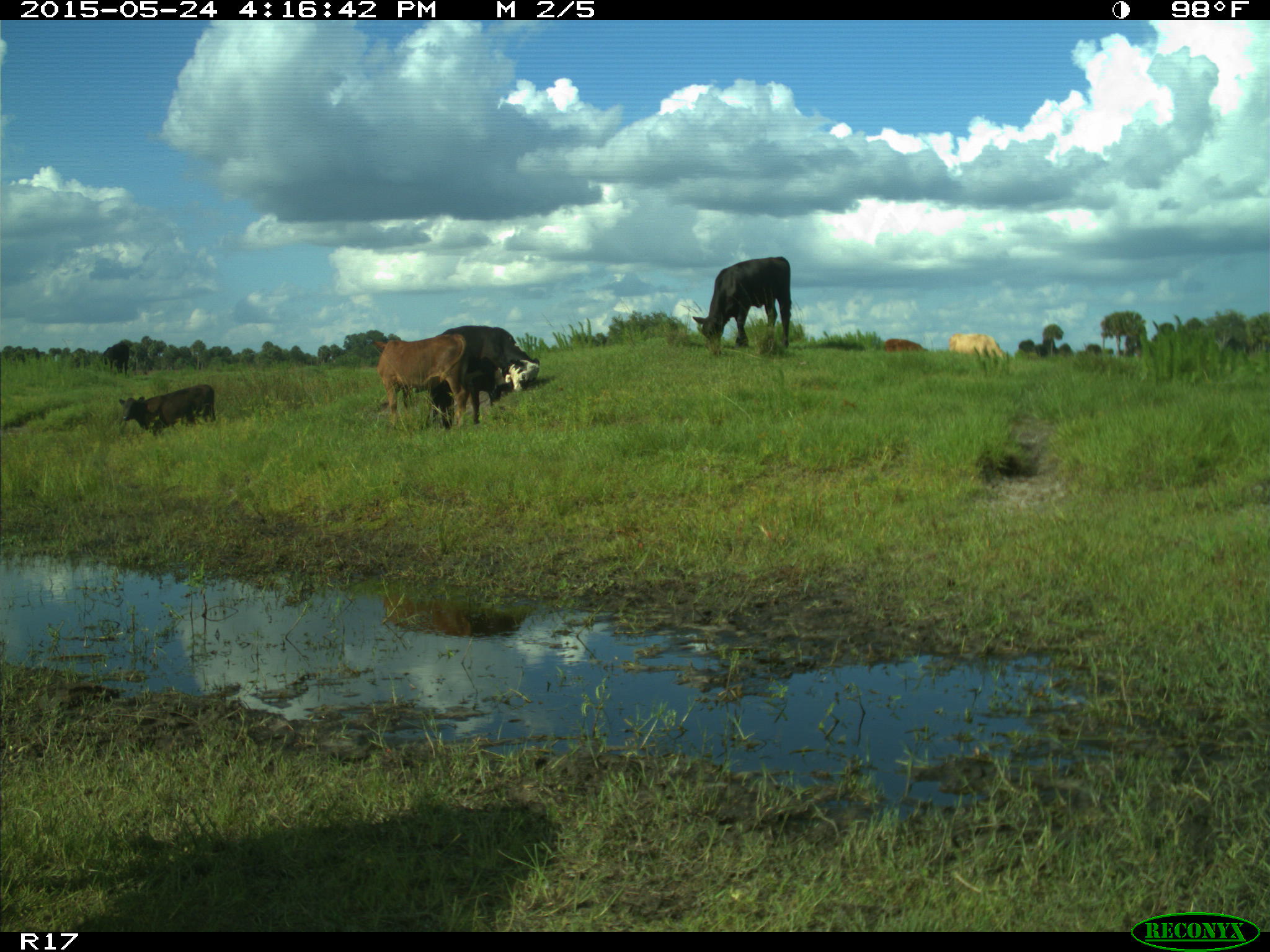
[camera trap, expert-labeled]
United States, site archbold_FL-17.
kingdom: Animalia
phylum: Chordata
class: Mammalia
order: Artiodactyla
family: Bovidae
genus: Bos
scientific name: Bos taurus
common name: domestic cow